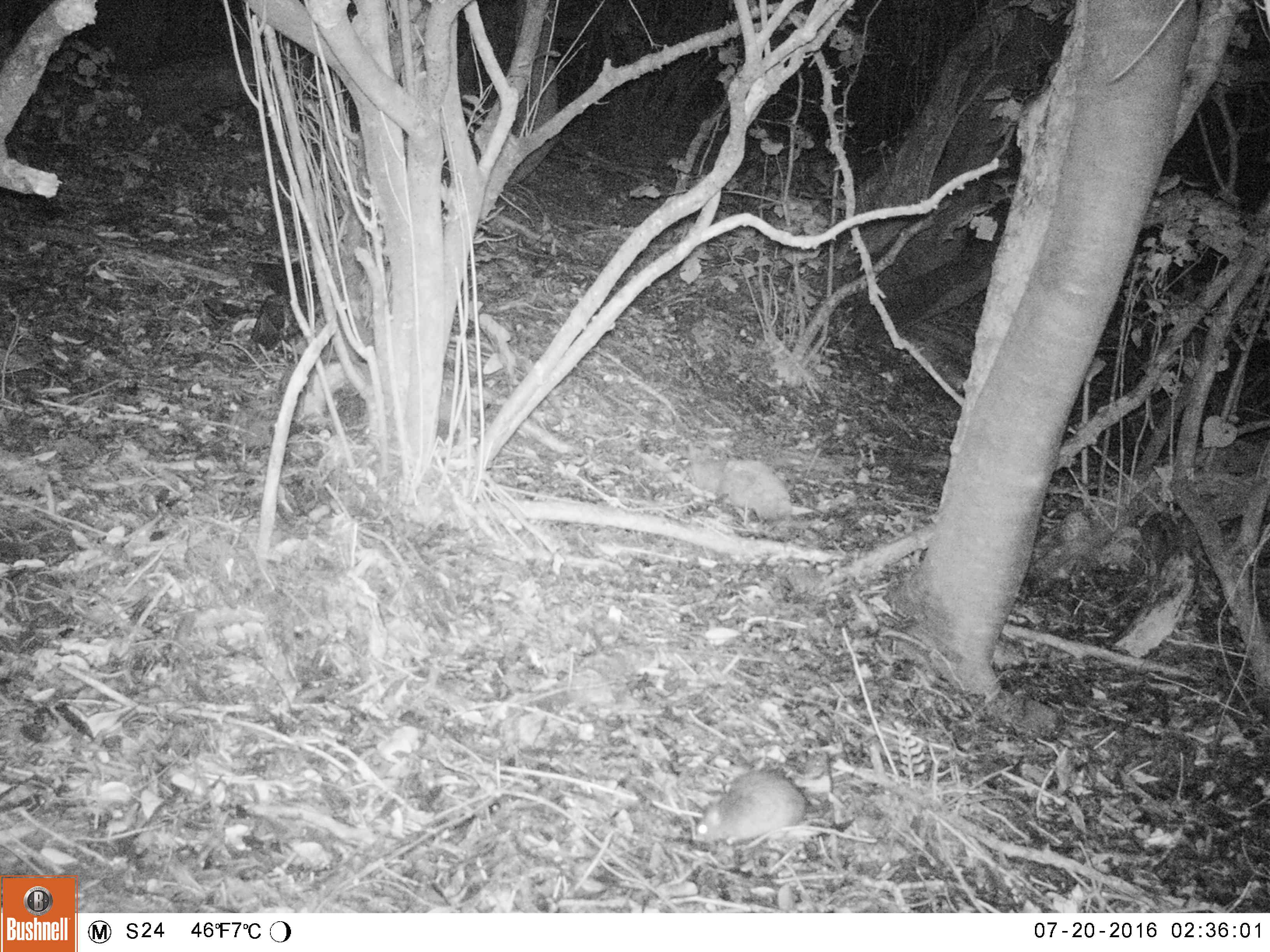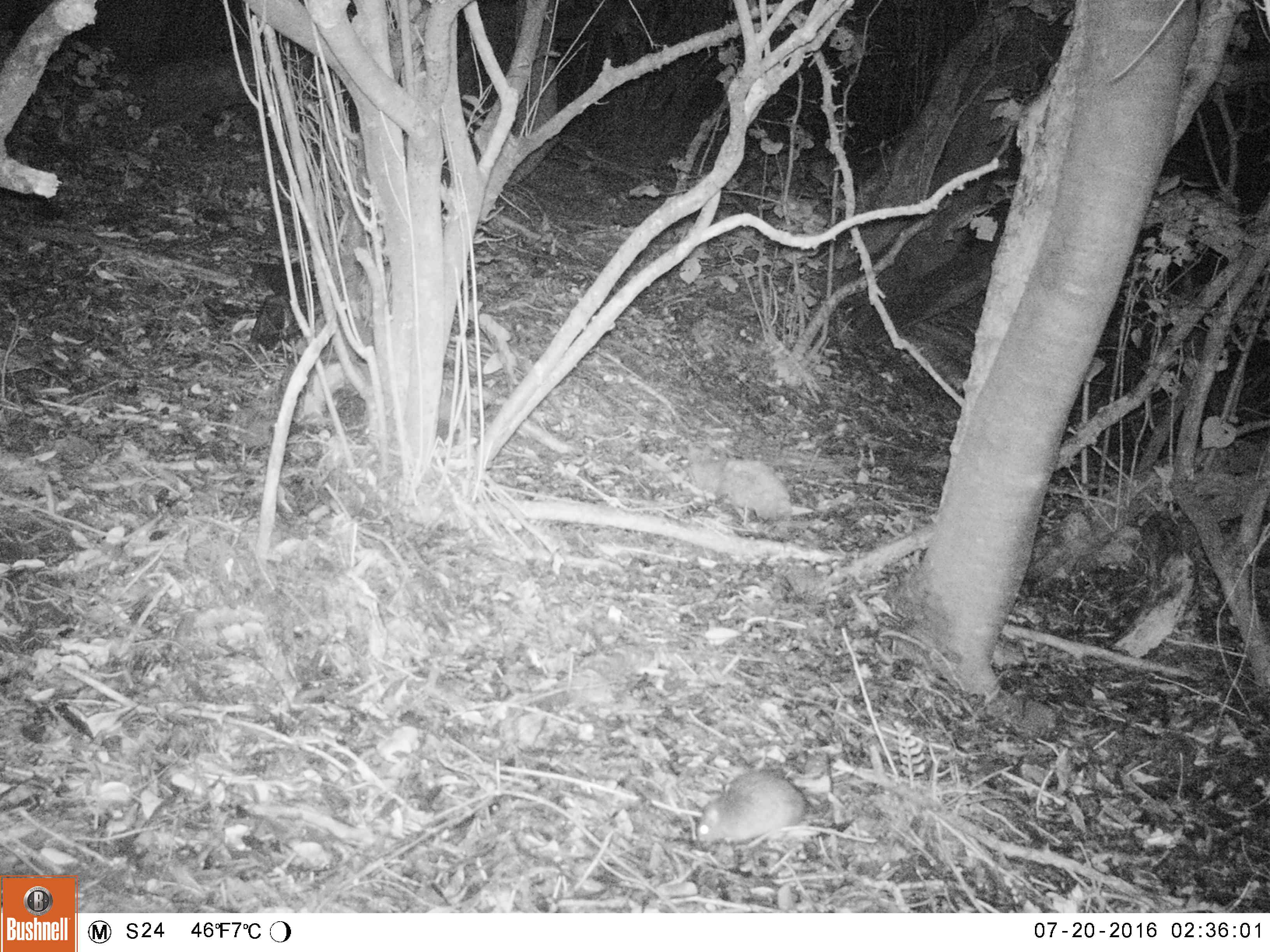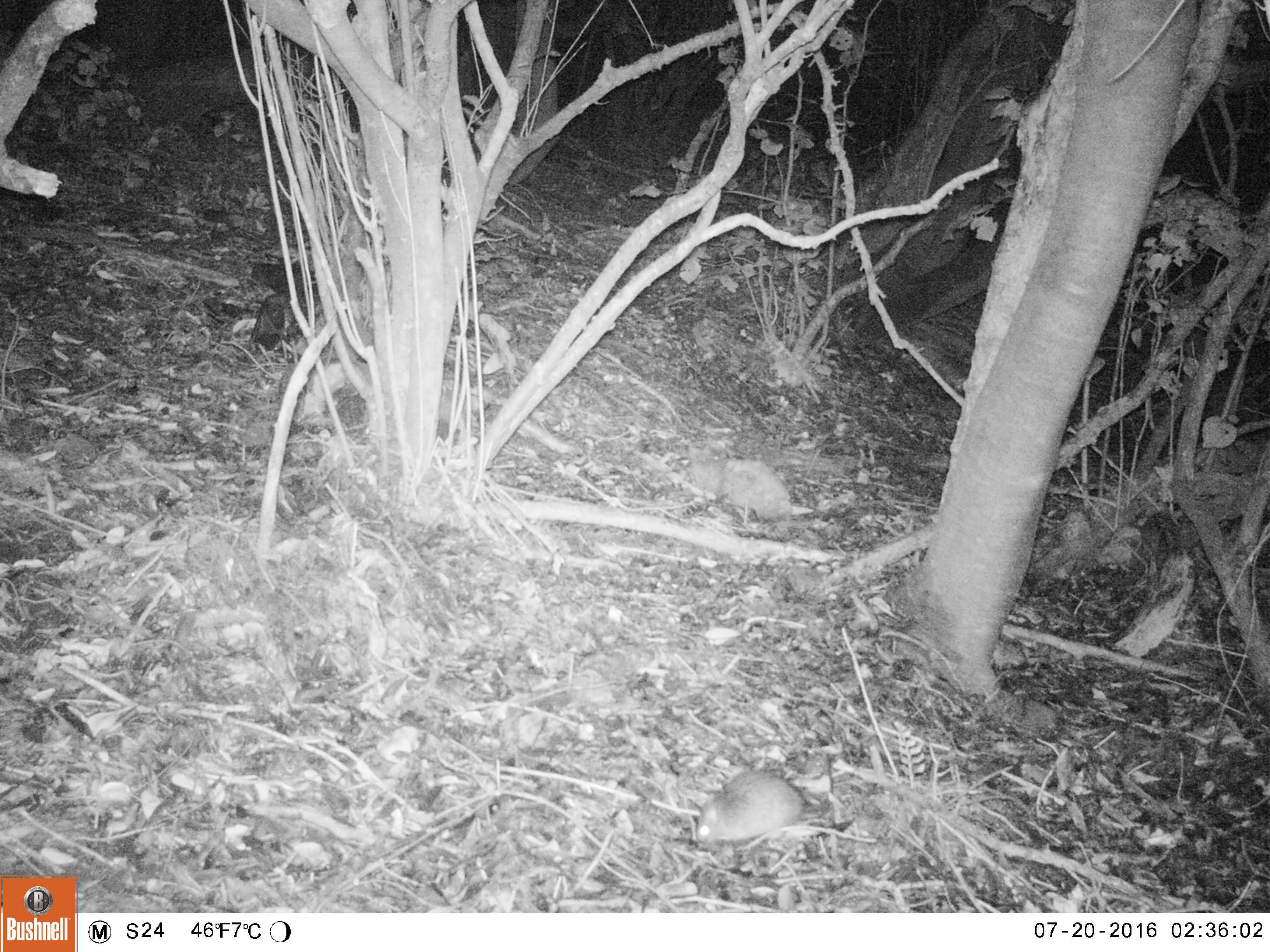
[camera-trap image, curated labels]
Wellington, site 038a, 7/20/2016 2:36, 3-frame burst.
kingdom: Animalia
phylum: Chordata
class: Mammalia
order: Rodentia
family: Muridae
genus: Rattus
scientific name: Rattus rattus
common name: ship rat